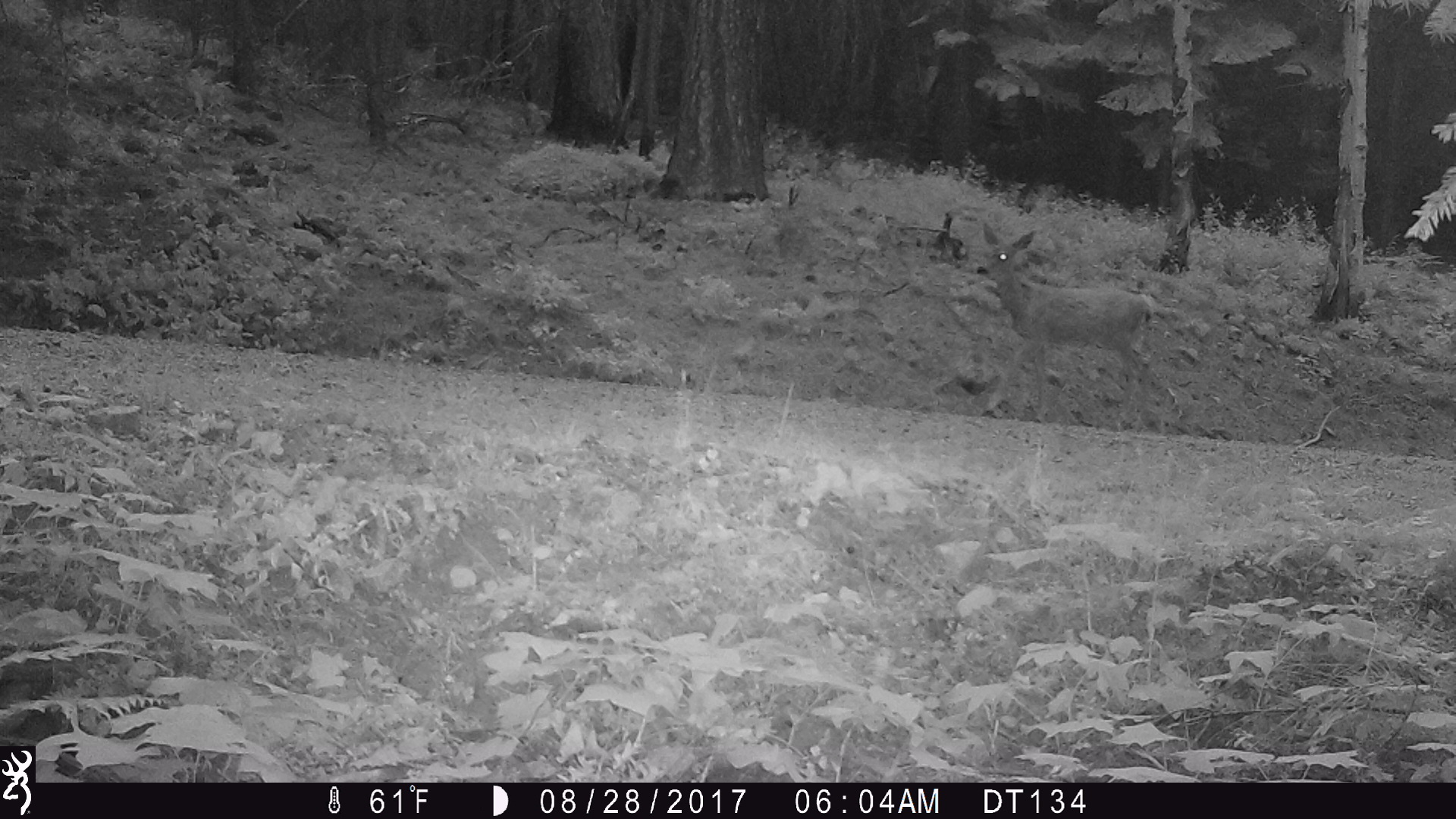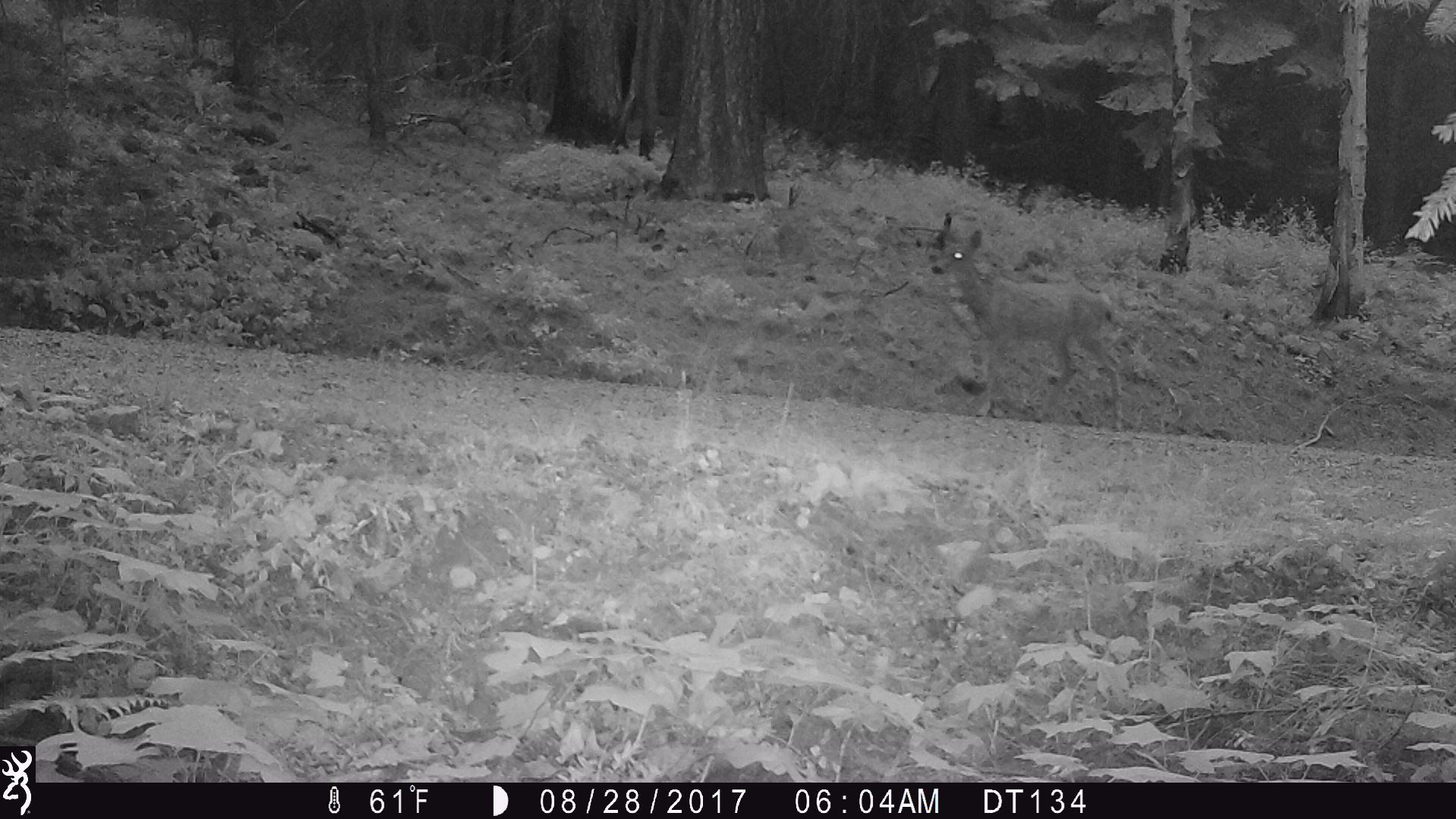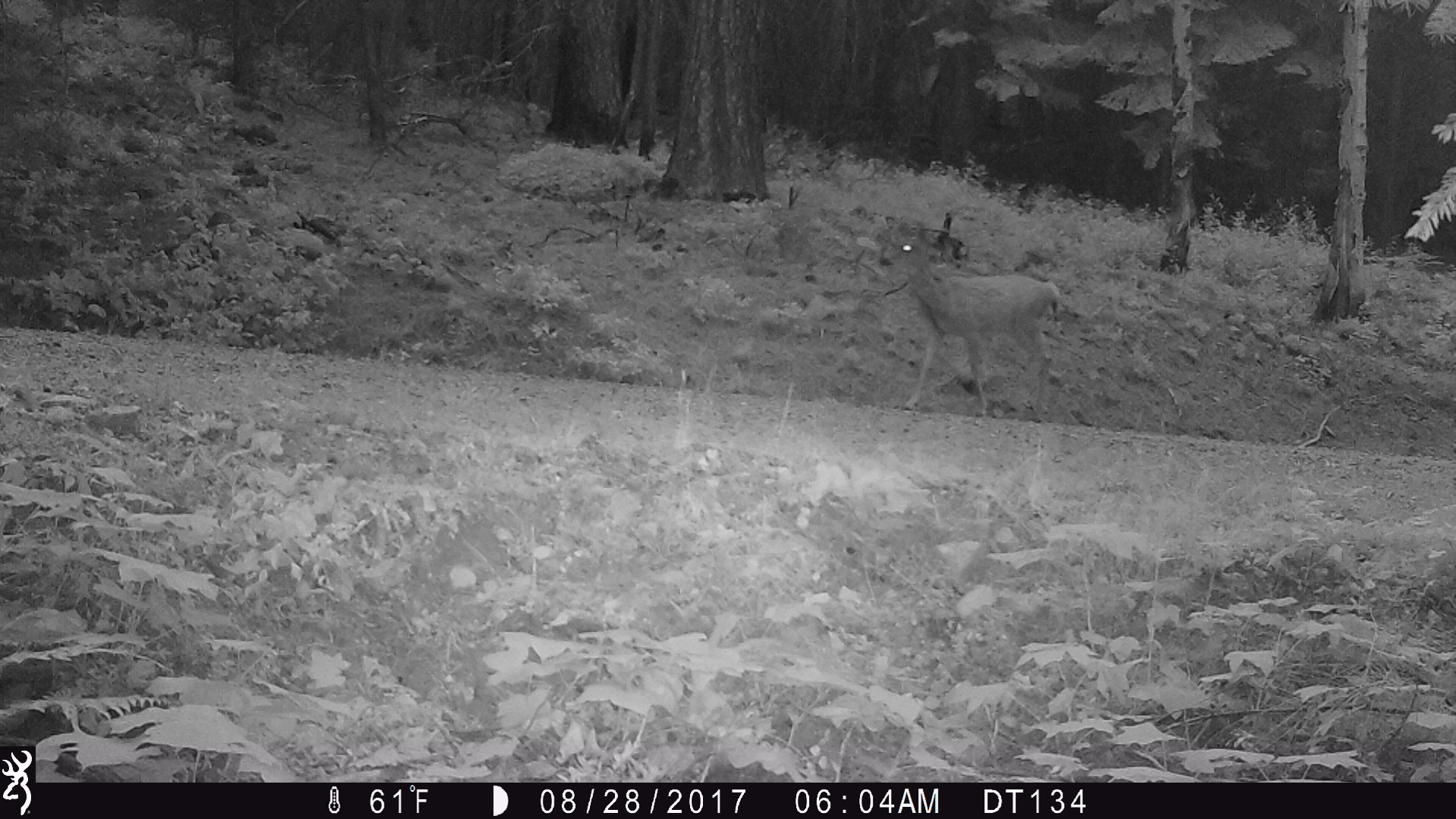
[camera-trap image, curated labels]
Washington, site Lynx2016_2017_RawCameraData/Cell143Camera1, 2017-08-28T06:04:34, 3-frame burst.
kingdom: Animalia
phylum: Chordata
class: Mammalia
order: Artiodactyla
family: Cervidae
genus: Odocoileus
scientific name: Odocoileus hemionus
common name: mule deer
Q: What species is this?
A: Odocoileus hemionus (mule deer).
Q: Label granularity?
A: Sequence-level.